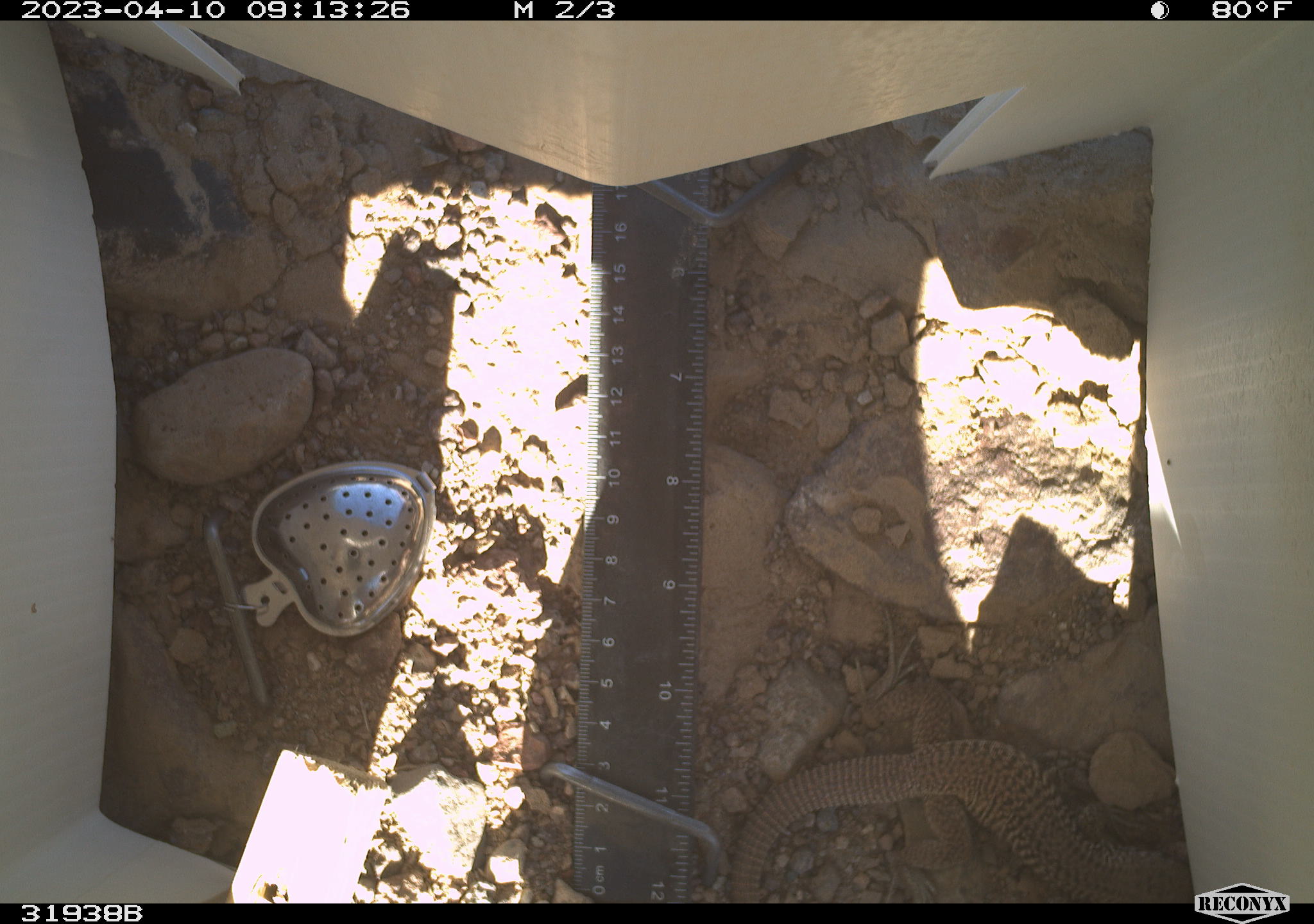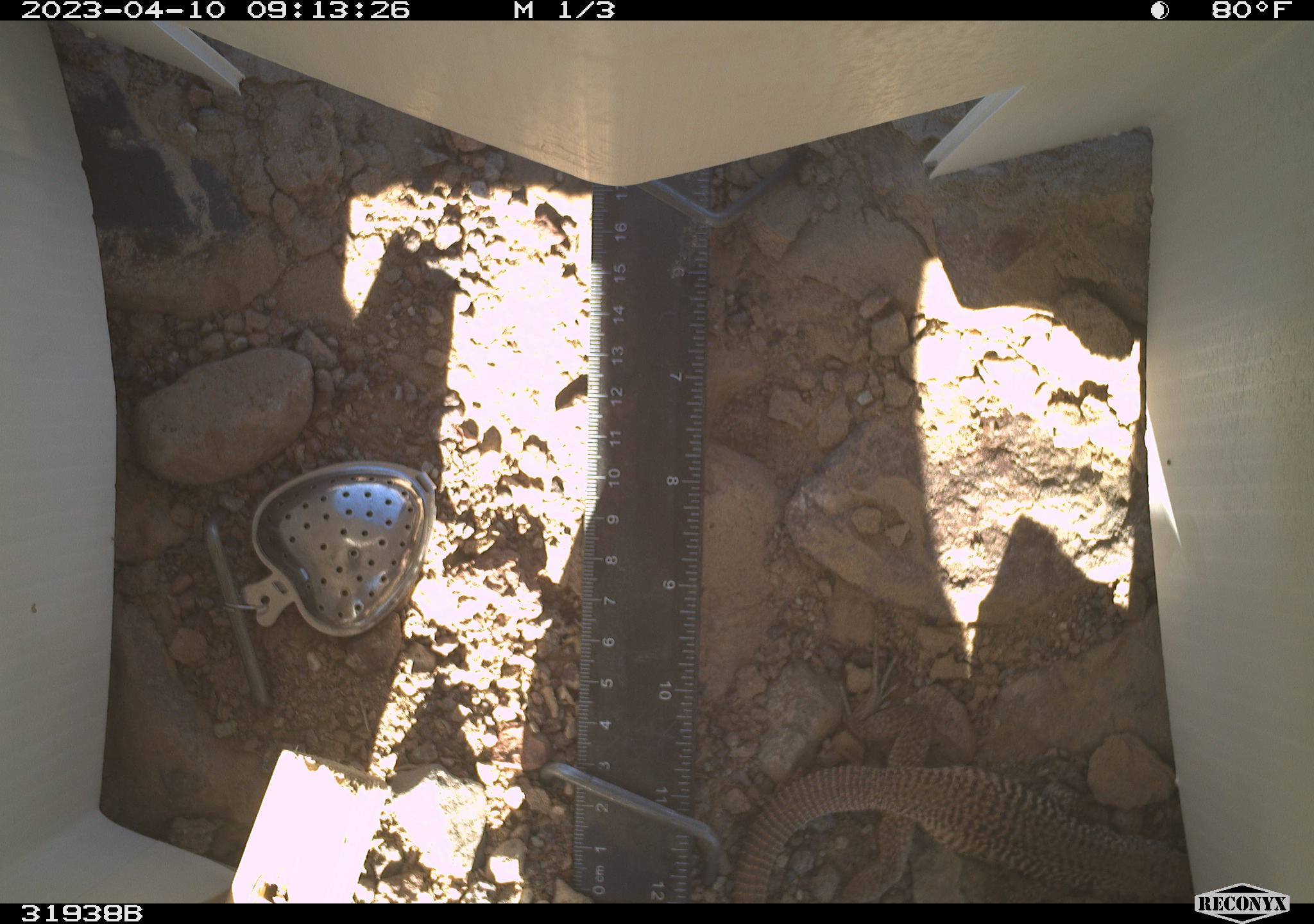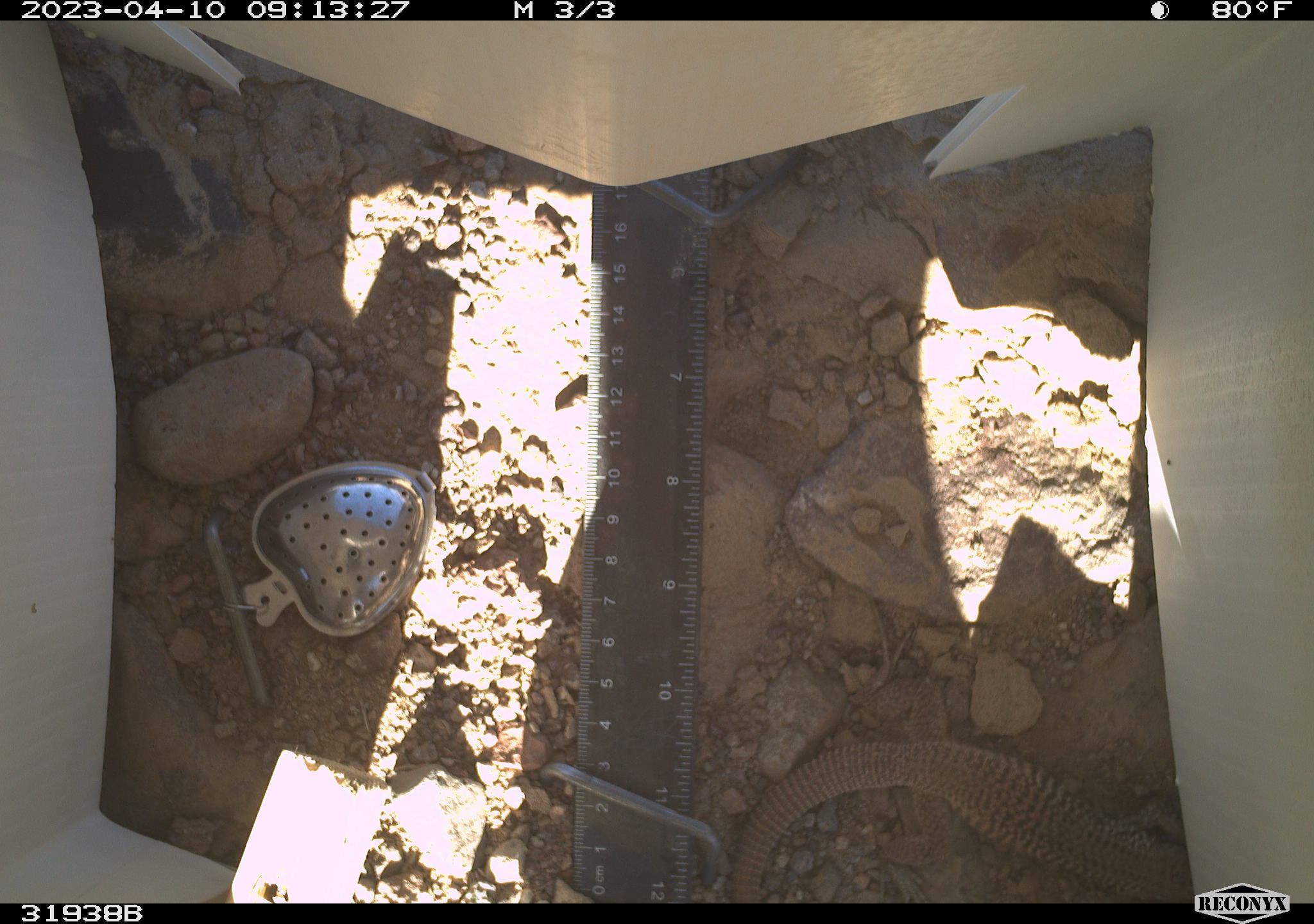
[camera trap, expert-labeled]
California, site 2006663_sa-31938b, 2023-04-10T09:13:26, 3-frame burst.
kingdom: Animalia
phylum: Chordata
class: Reptilia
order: Squamata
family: Teiidae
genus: Aspidoscelis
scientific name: Aspidoscelis tigris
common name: western whiptail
Western whiptail (Aspidoscelis tigris).